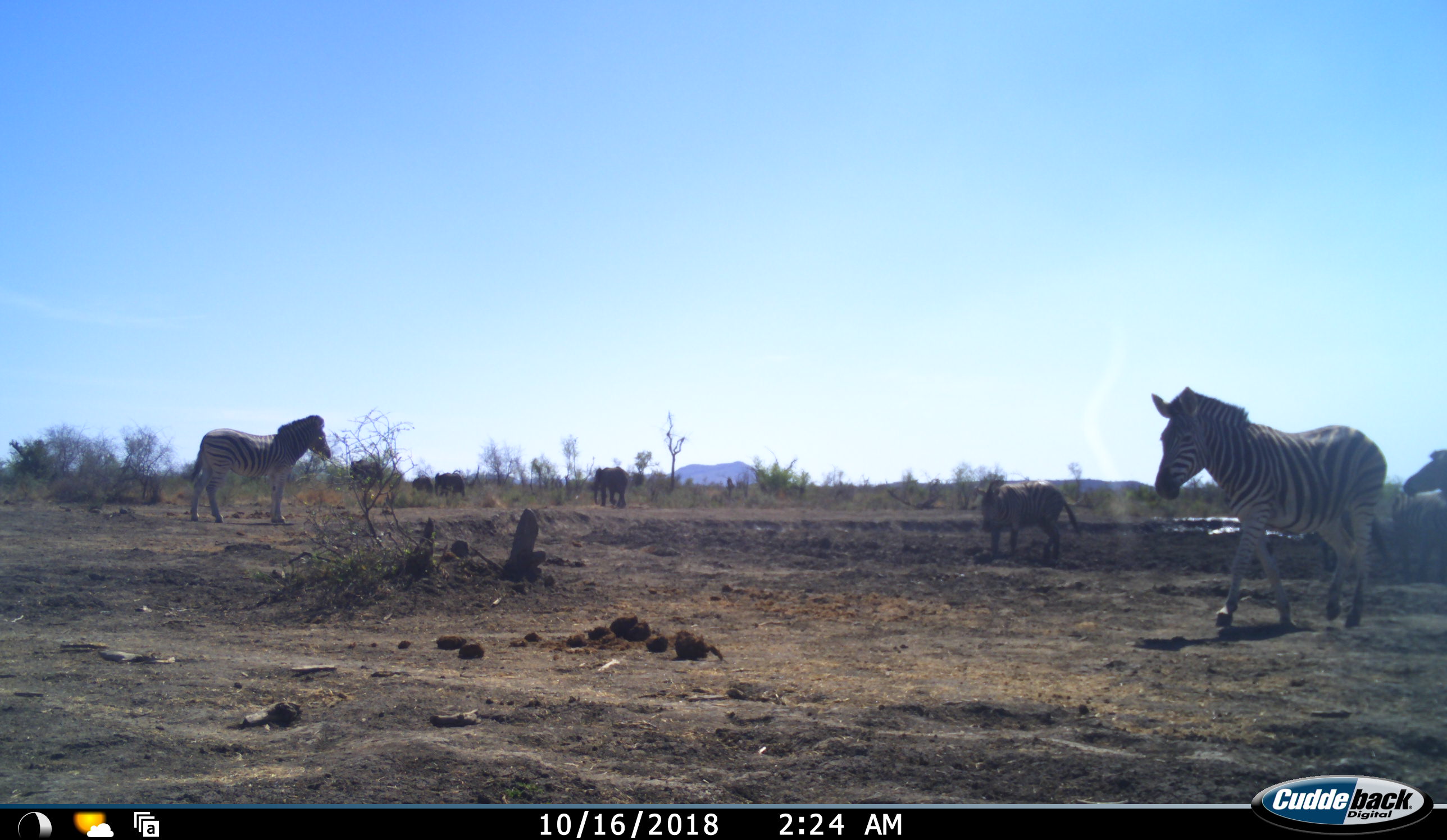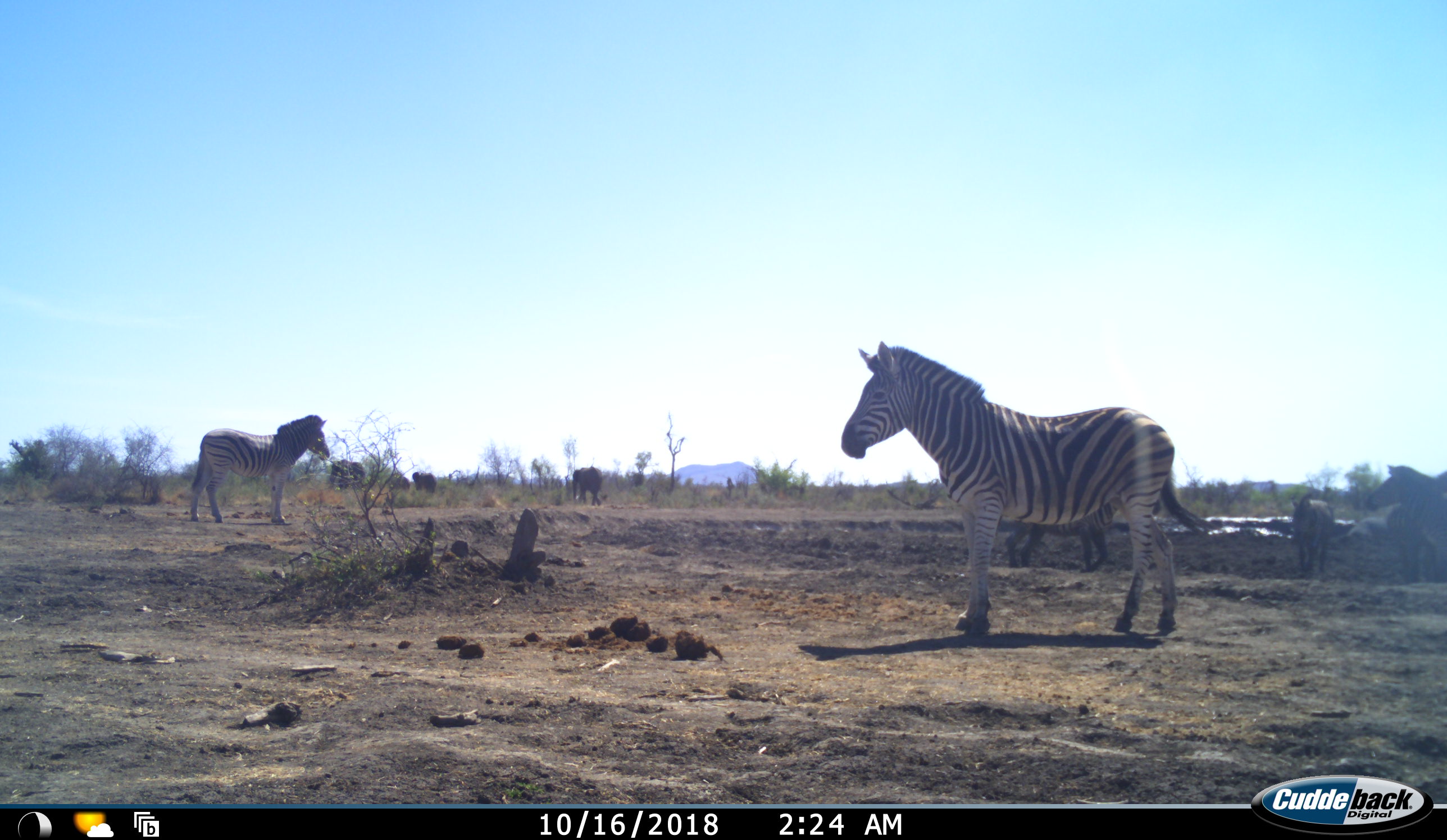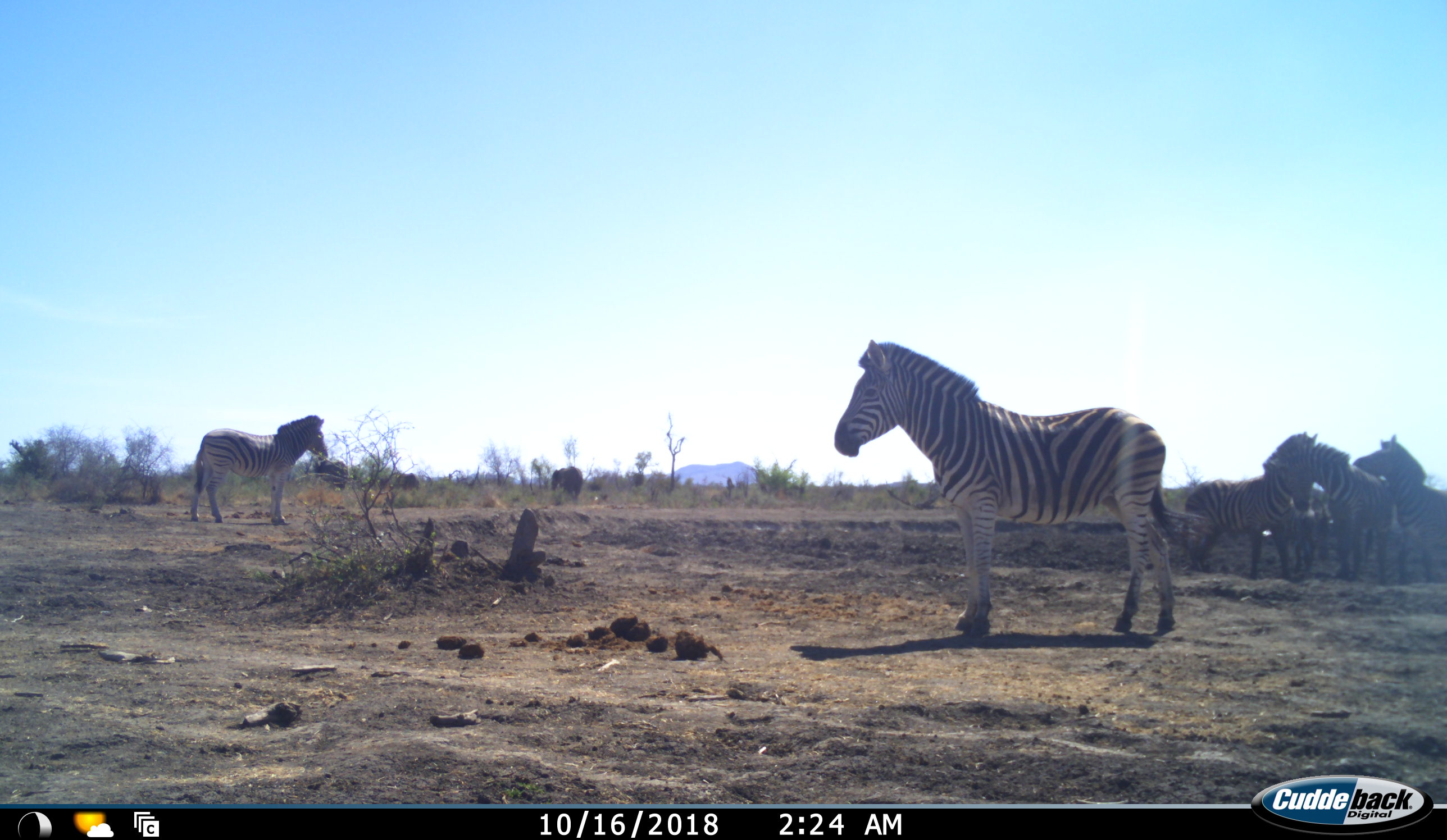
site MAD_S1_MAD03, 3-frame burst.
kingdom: Animalia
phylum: Chordata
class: Mammalia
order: Proboscidea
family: Elephantidae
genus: Loxodonta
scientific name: Loxodonta africana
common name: african bush elephant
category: elephant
Elephant (african bush elephant) (Loxodonta africana), count 4. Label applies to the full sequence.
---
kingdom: Animalia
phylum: Chordata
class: Mammalia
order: Perissodactyla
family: Equidae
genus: Equus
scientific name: Equus quagga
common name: plains zebra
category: zebraplains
Zebraplains (plains zebra) (Equus quagga), count 7. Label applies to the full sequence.